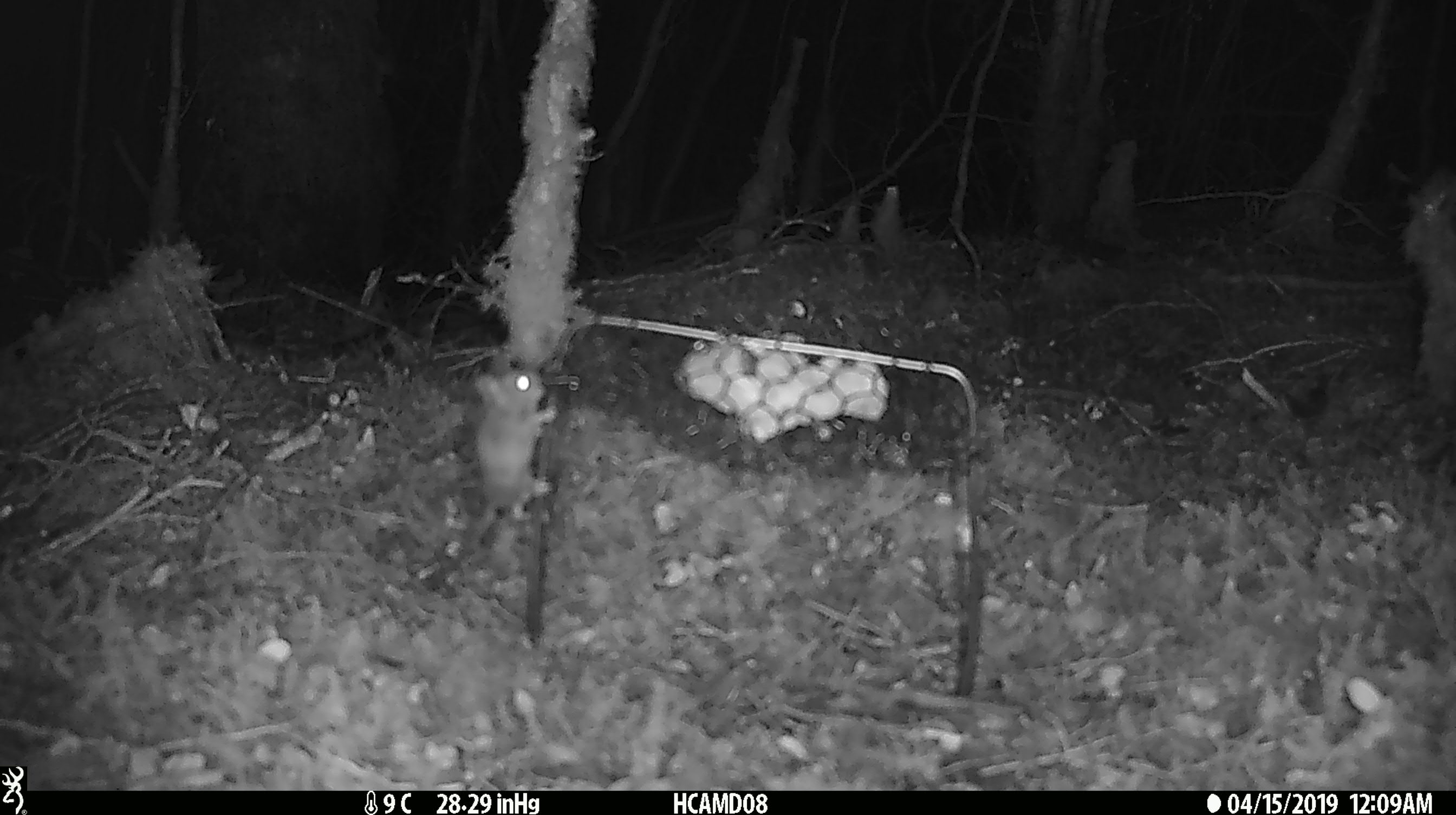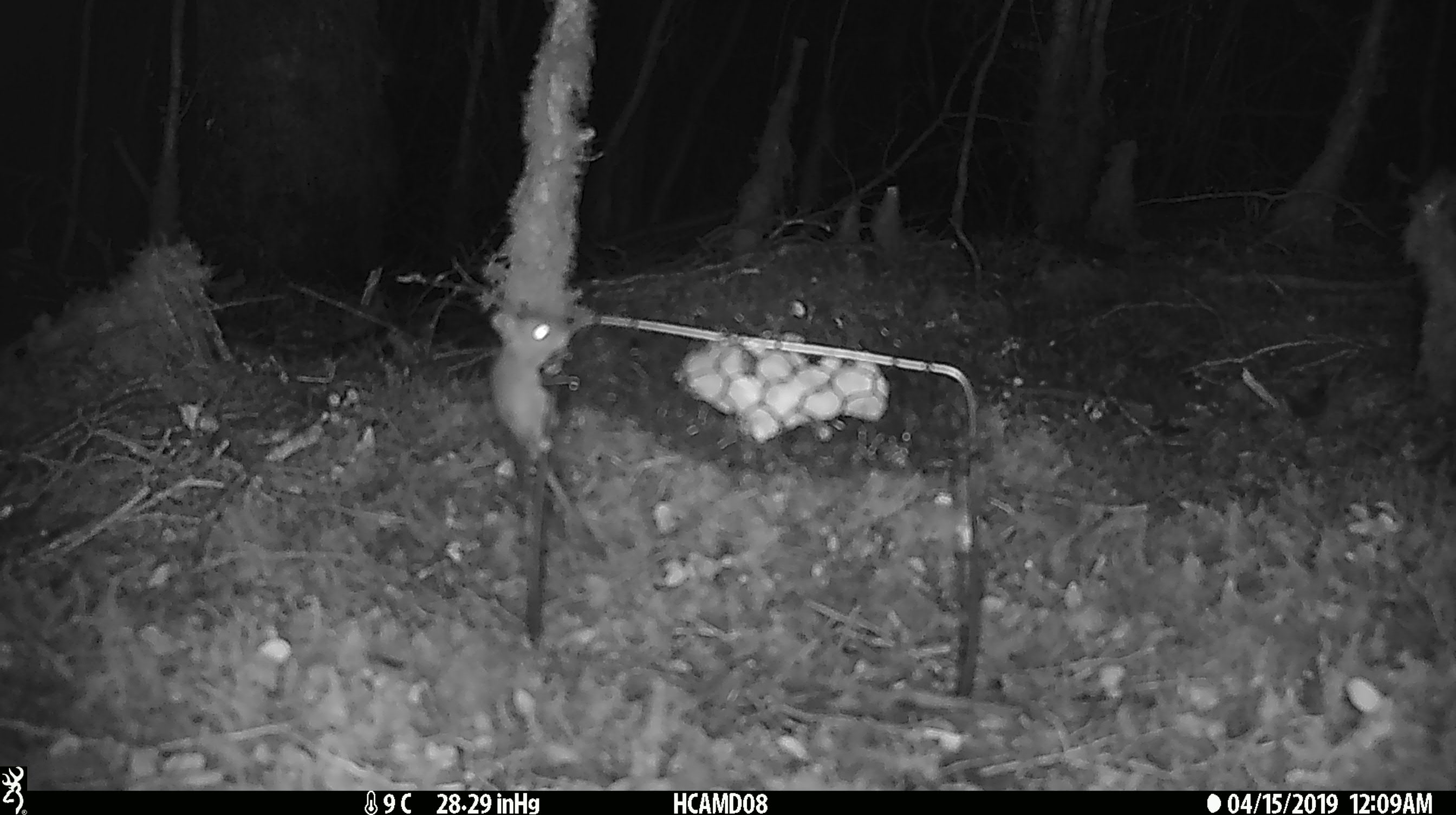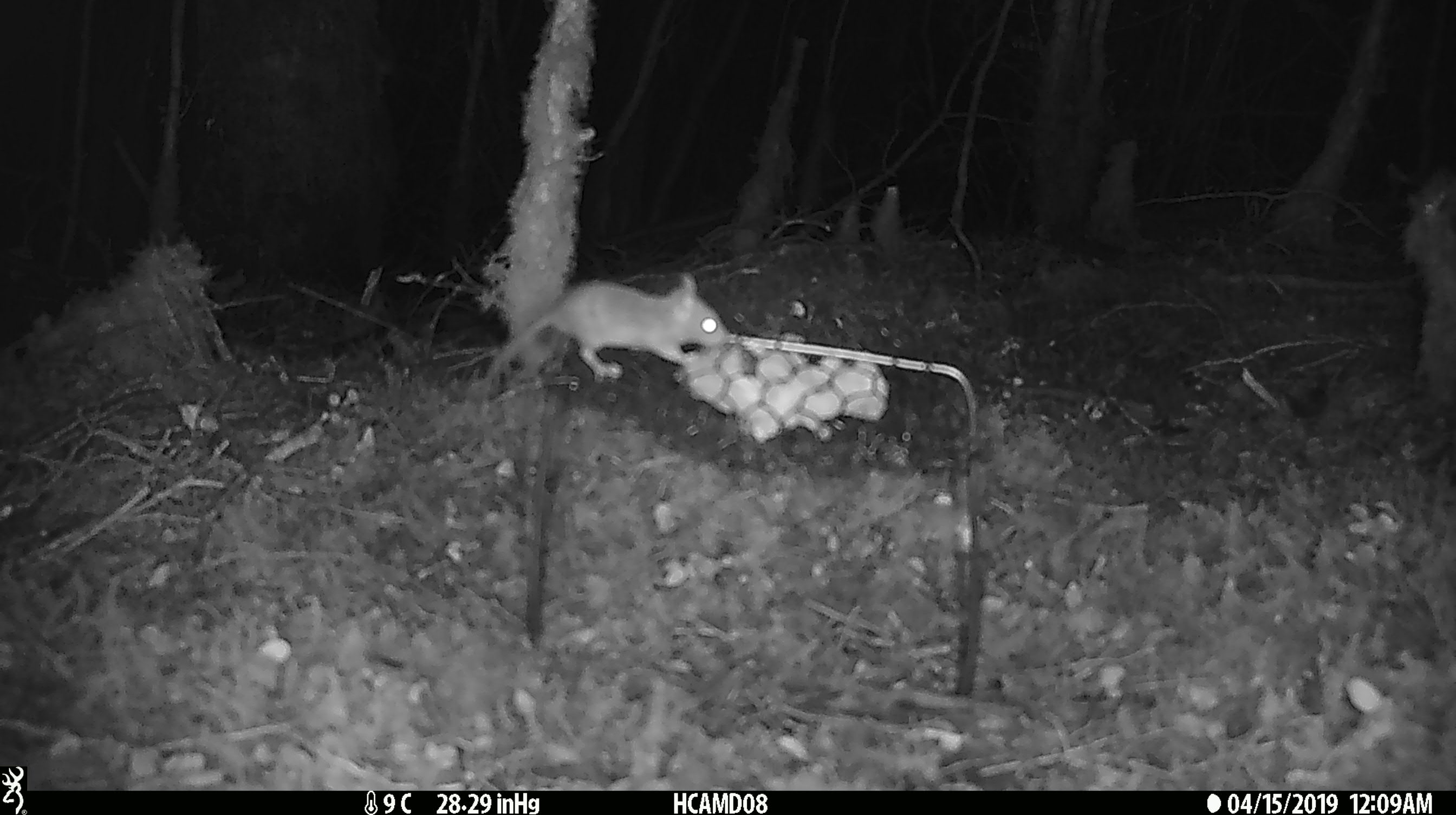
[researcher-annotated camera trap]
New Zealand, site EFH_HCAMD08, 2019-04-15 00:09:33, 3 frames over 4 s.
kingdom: Animalia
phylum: Chordata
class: Mammalia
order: Rodentia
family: Muridae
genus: Mus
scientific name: Mus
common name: mouse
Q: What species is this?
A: Mouse (Mus).